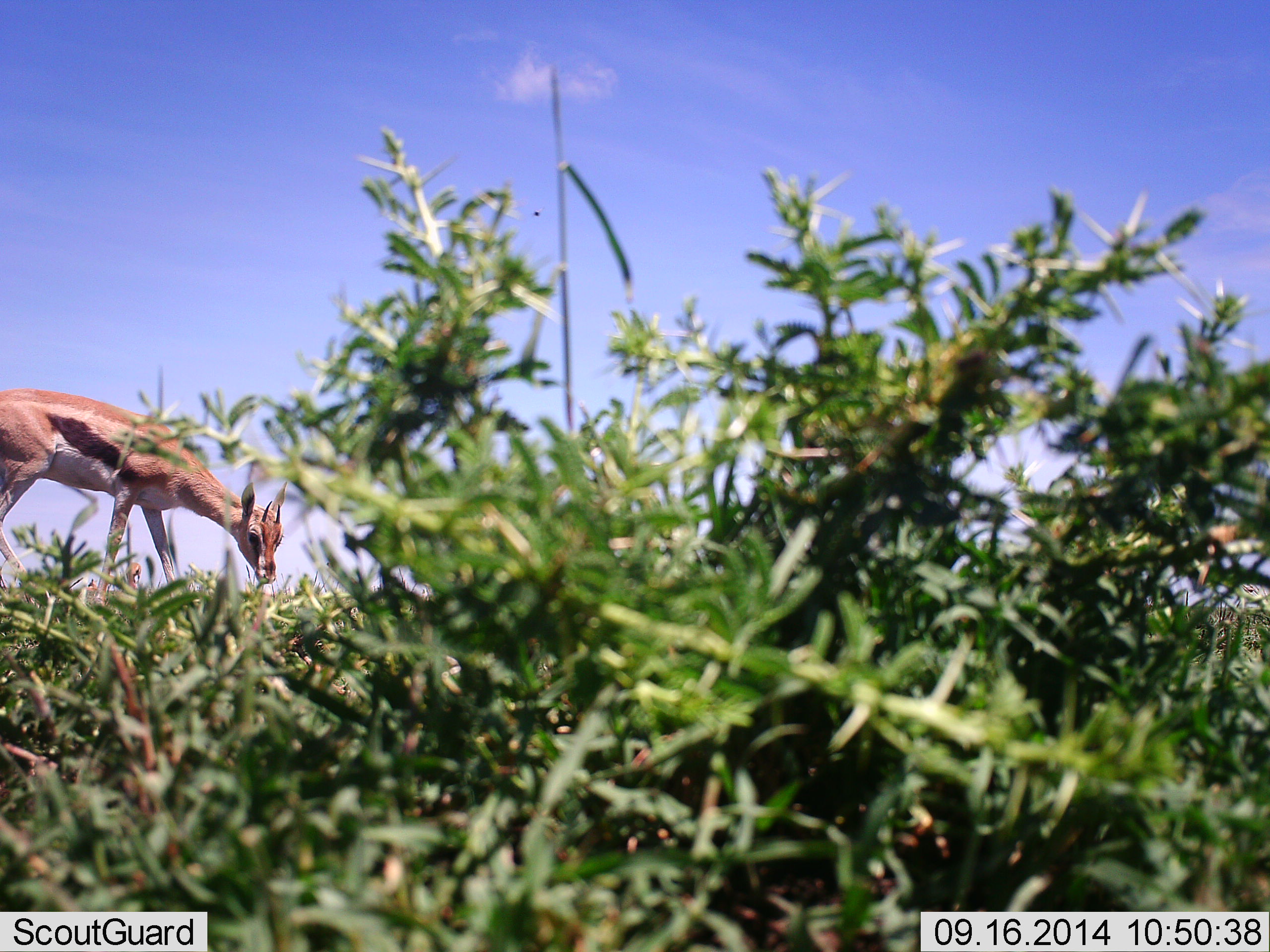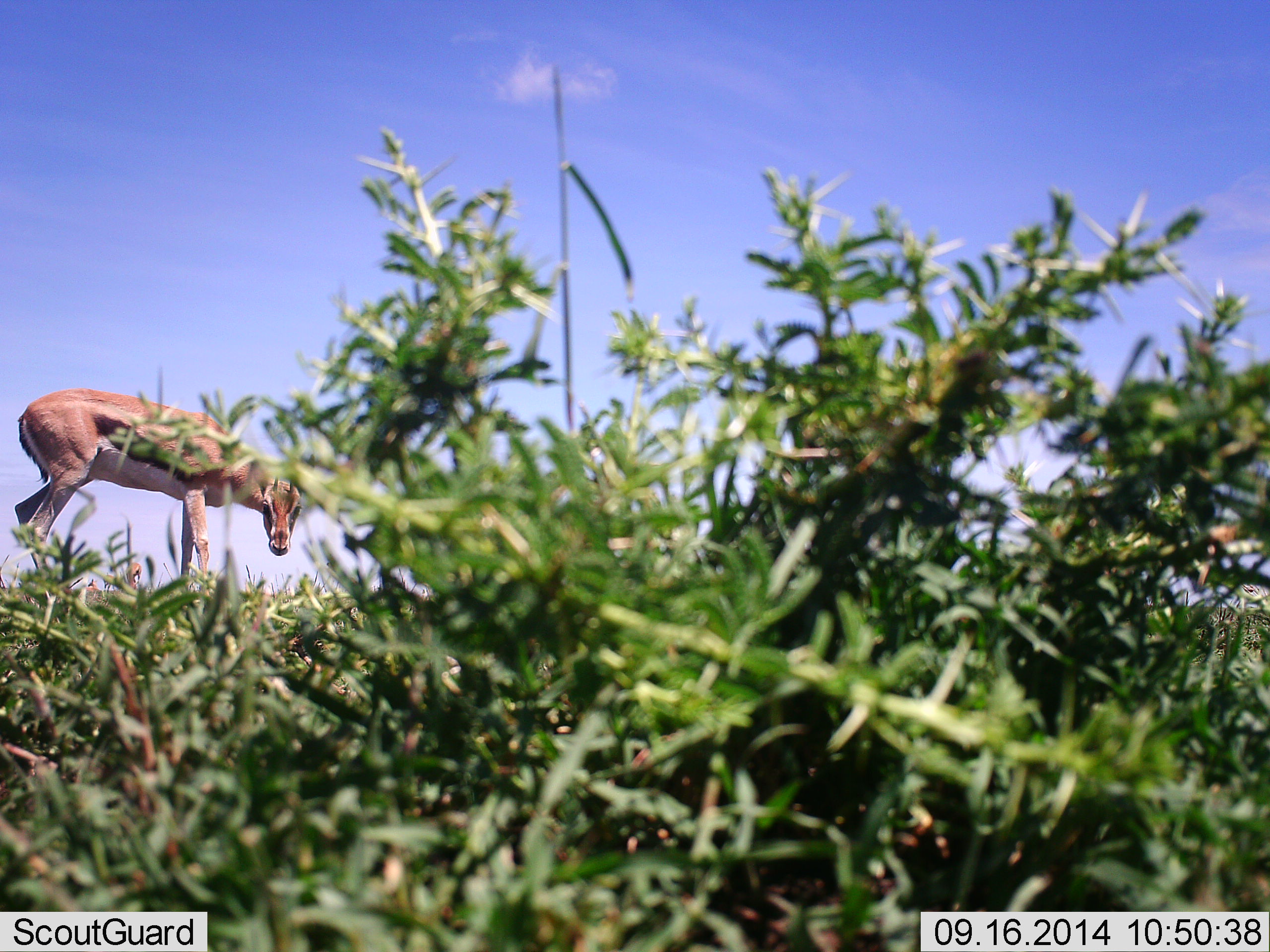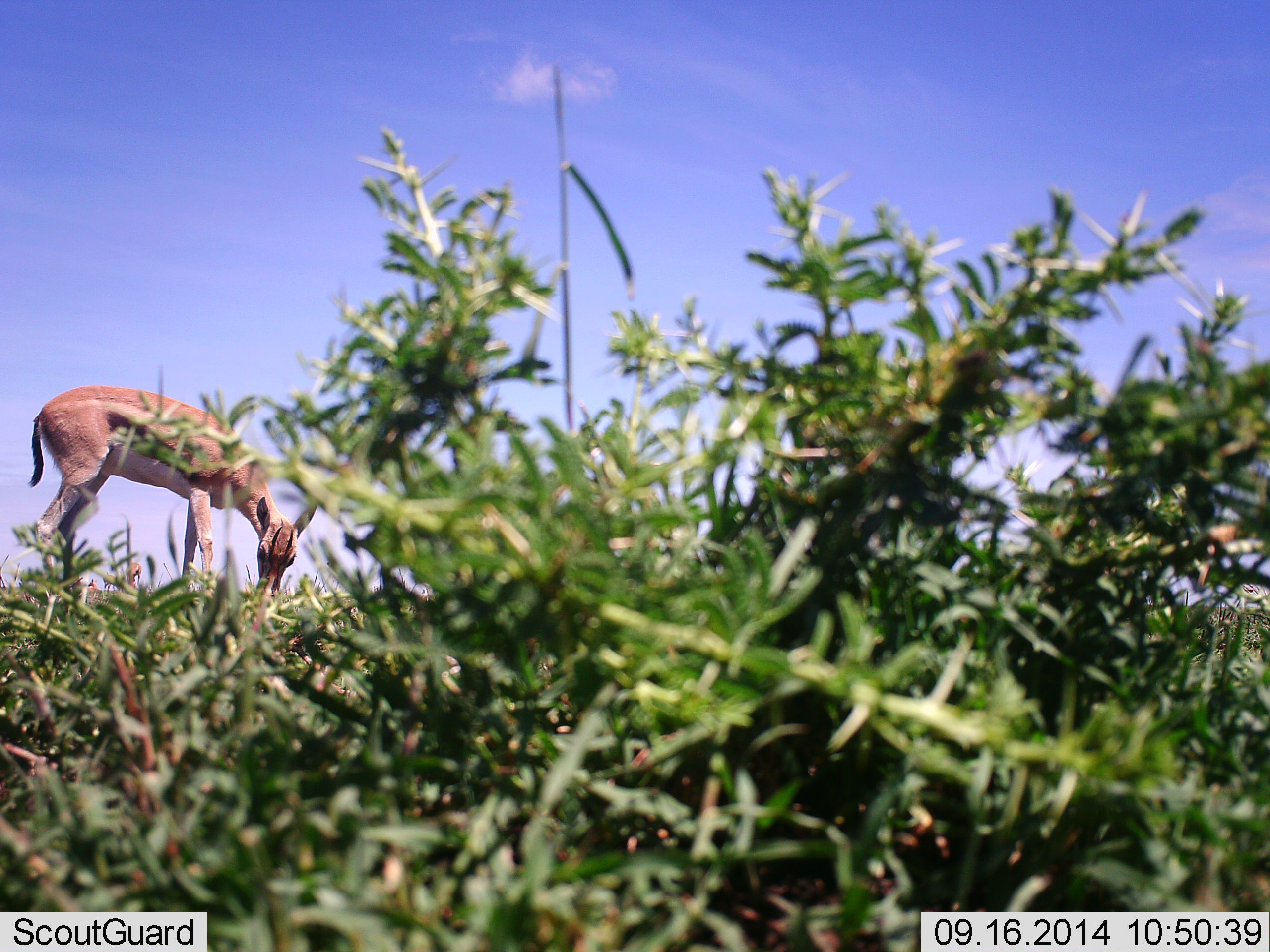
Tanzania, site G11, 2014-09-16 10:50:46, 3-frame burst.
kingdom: Animalia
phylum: Chordata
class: Mammalia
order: Artiodactyla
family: Bovidae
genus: Eudorcas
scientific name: Eudorcas thomsonii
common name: thomson's gazelle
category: gazellethomsons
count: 1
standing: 50%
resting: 0%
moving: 30%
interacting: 0%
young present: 0%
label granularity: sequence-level